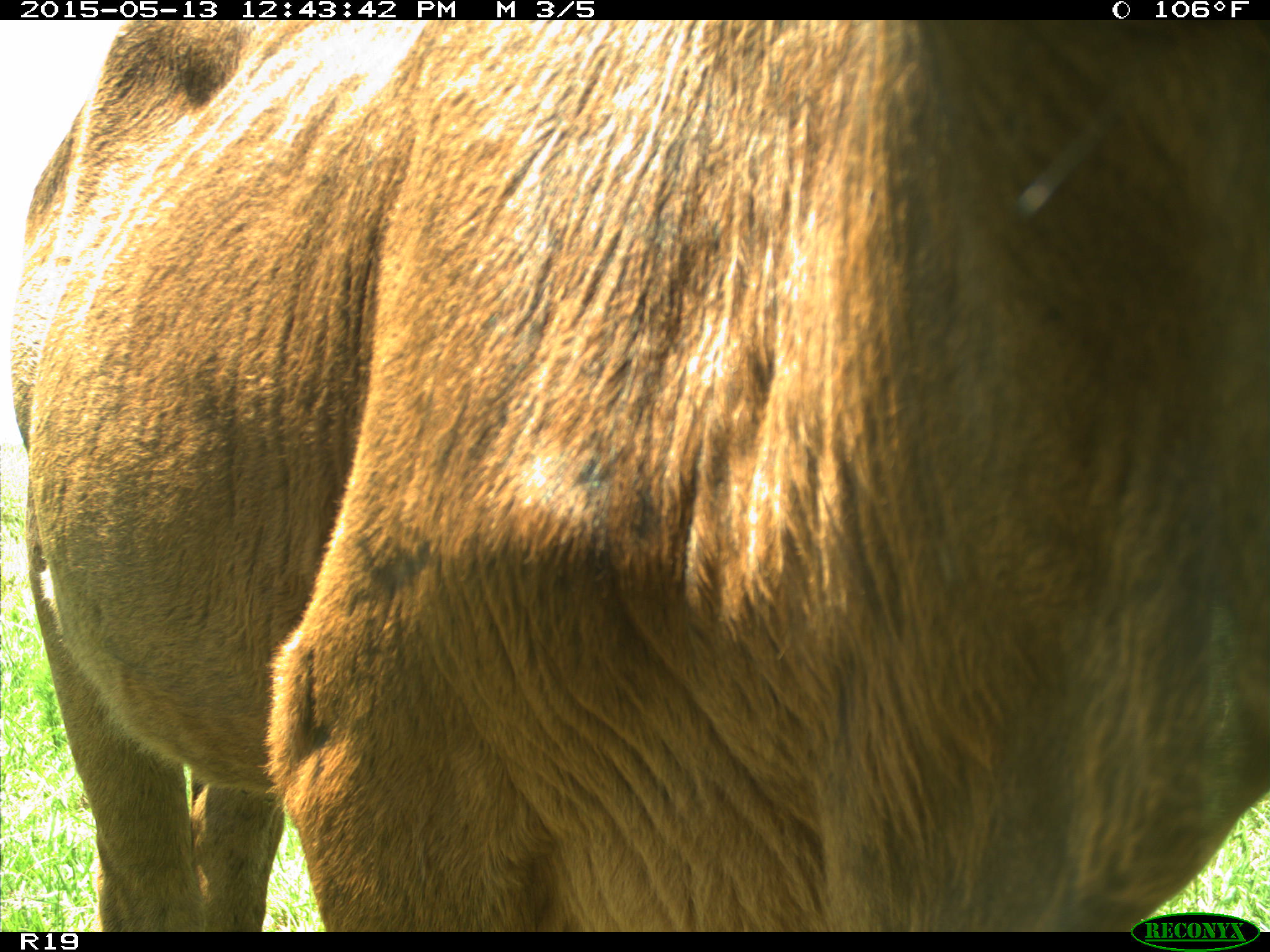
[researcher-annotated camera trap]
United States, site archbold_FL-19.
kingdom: Animalia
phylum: Chordata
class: Mammalia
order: Artiodactyla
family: Bovidae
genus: Bos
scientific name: Bos taurus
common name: domestic cow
Bos taurus (domestic cow).